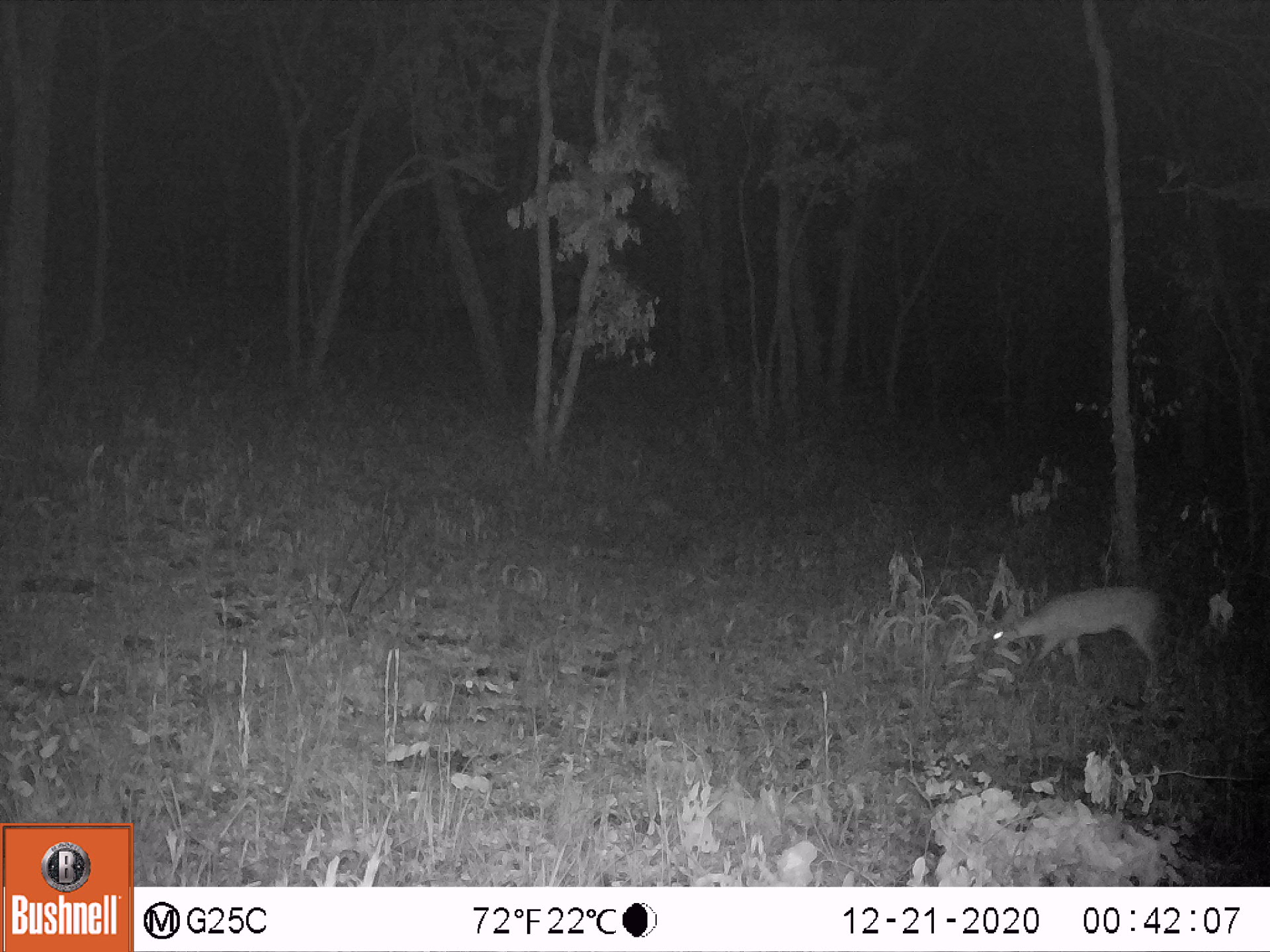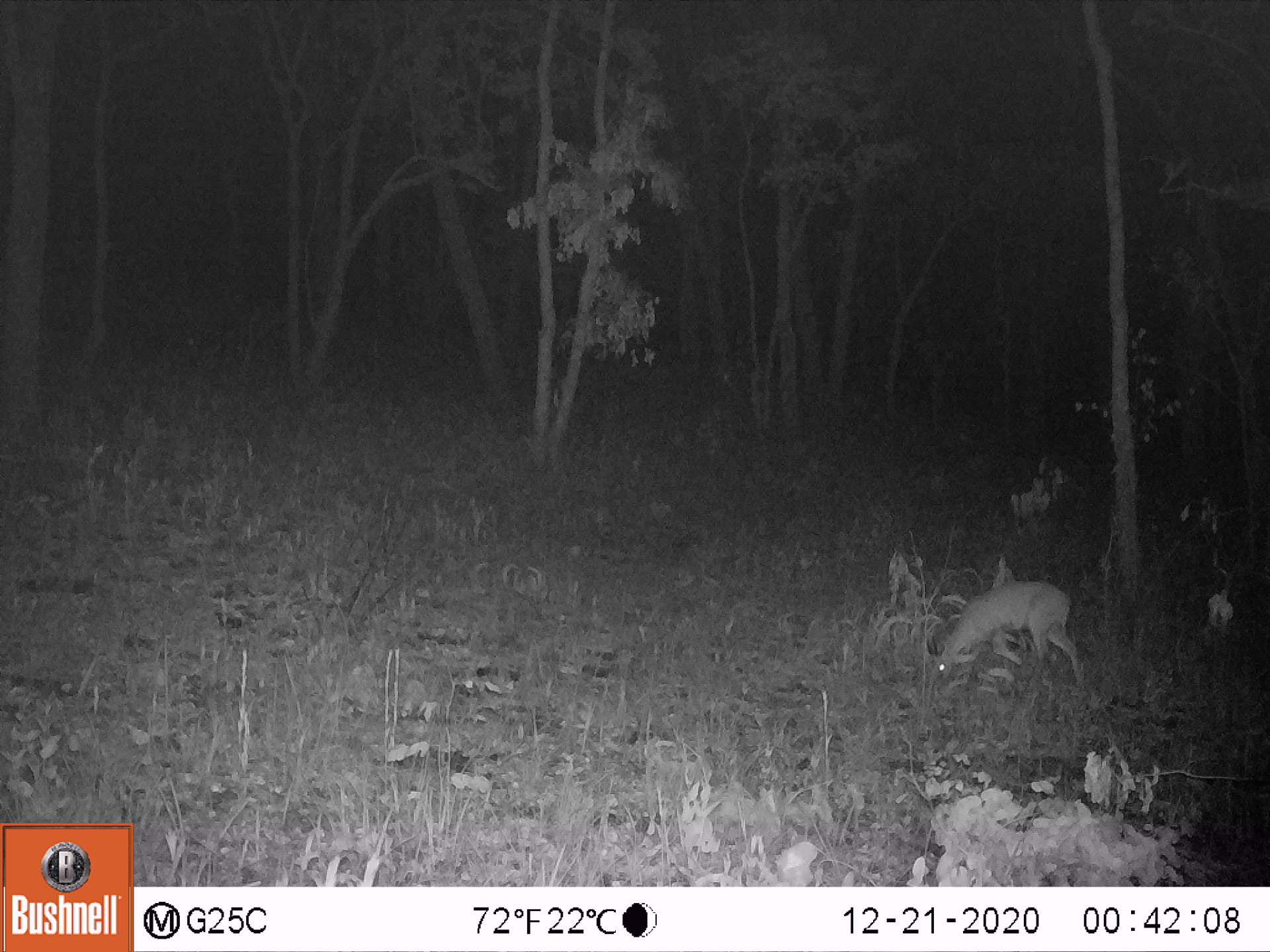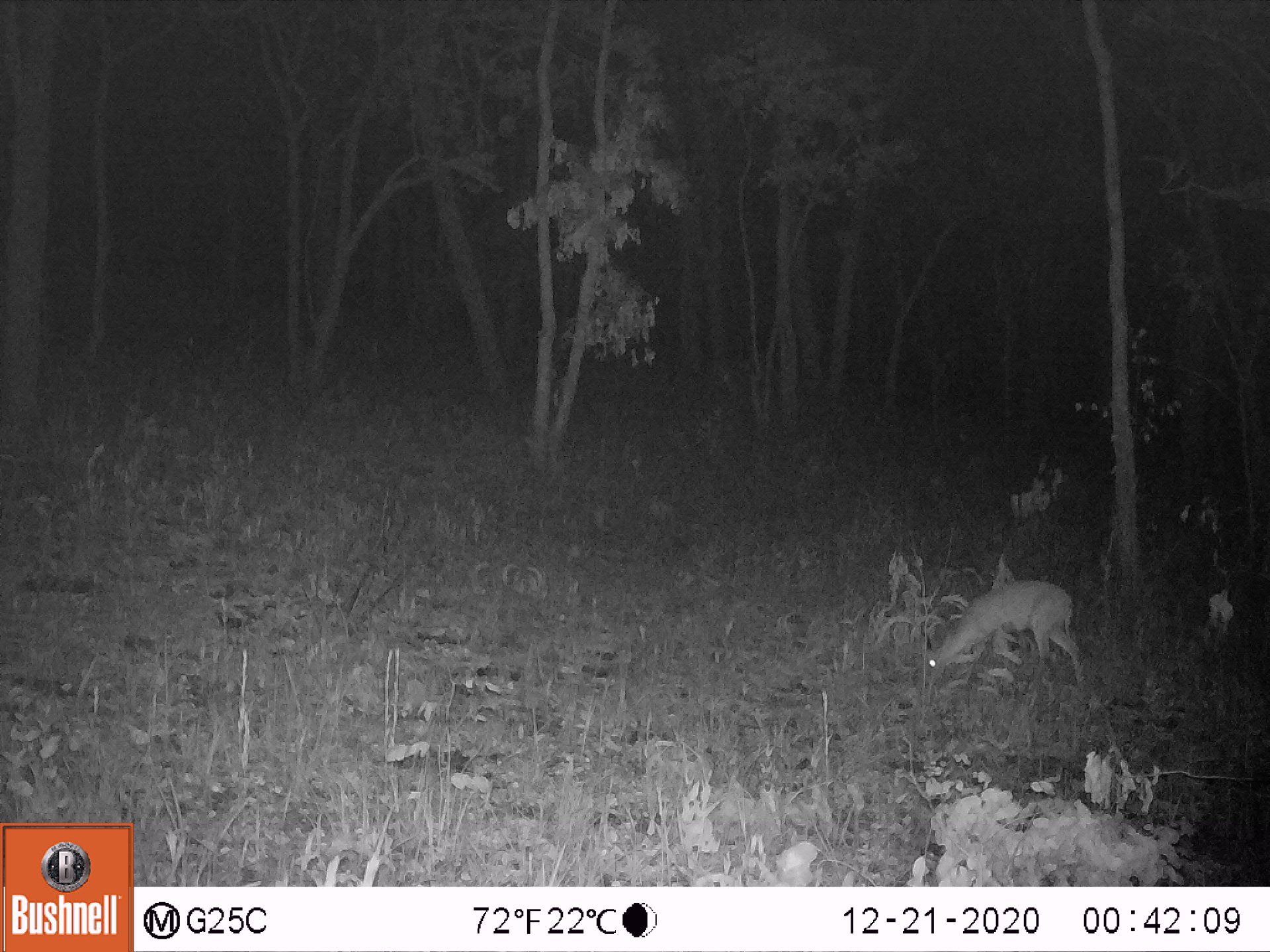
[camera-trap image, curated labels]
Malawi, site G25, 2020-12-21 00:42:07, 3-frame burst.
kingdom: Animalia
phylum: Chordata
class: Mammalia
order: Artiodactyla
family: Bovidae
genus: Sylvicapra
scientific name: Sylvicapra grimmia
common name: common duiker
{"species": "common duiker (Sylvicapra grimmia)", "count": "1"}